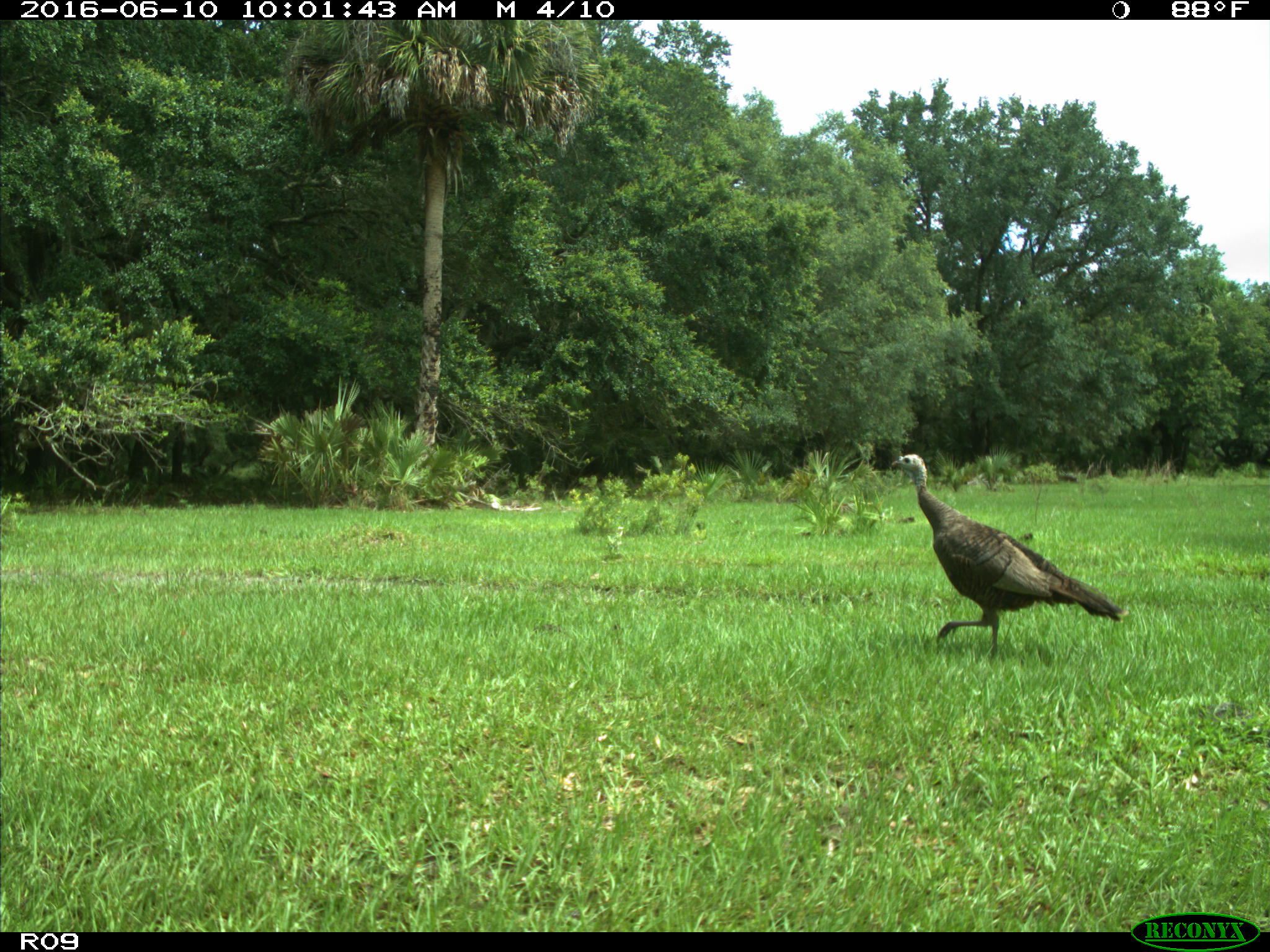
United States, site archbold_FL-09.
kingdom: Animalia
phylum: Chordata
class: Aves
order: Galliformes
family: Phasianidae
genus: Meleagris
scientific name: Meleagris gallopavo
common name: wild turkey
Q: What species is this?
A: Meleagris gallopavo (wild turkey).